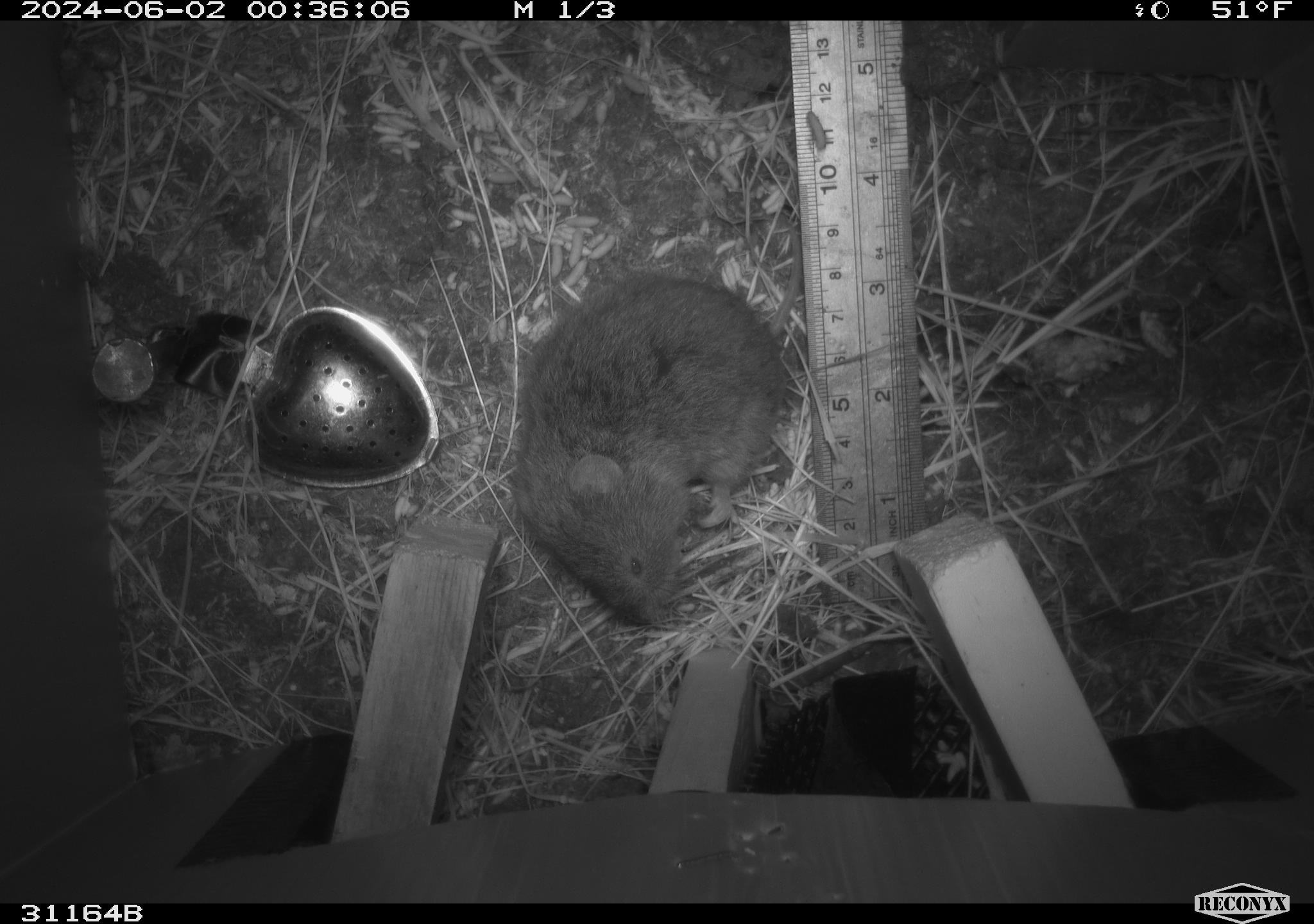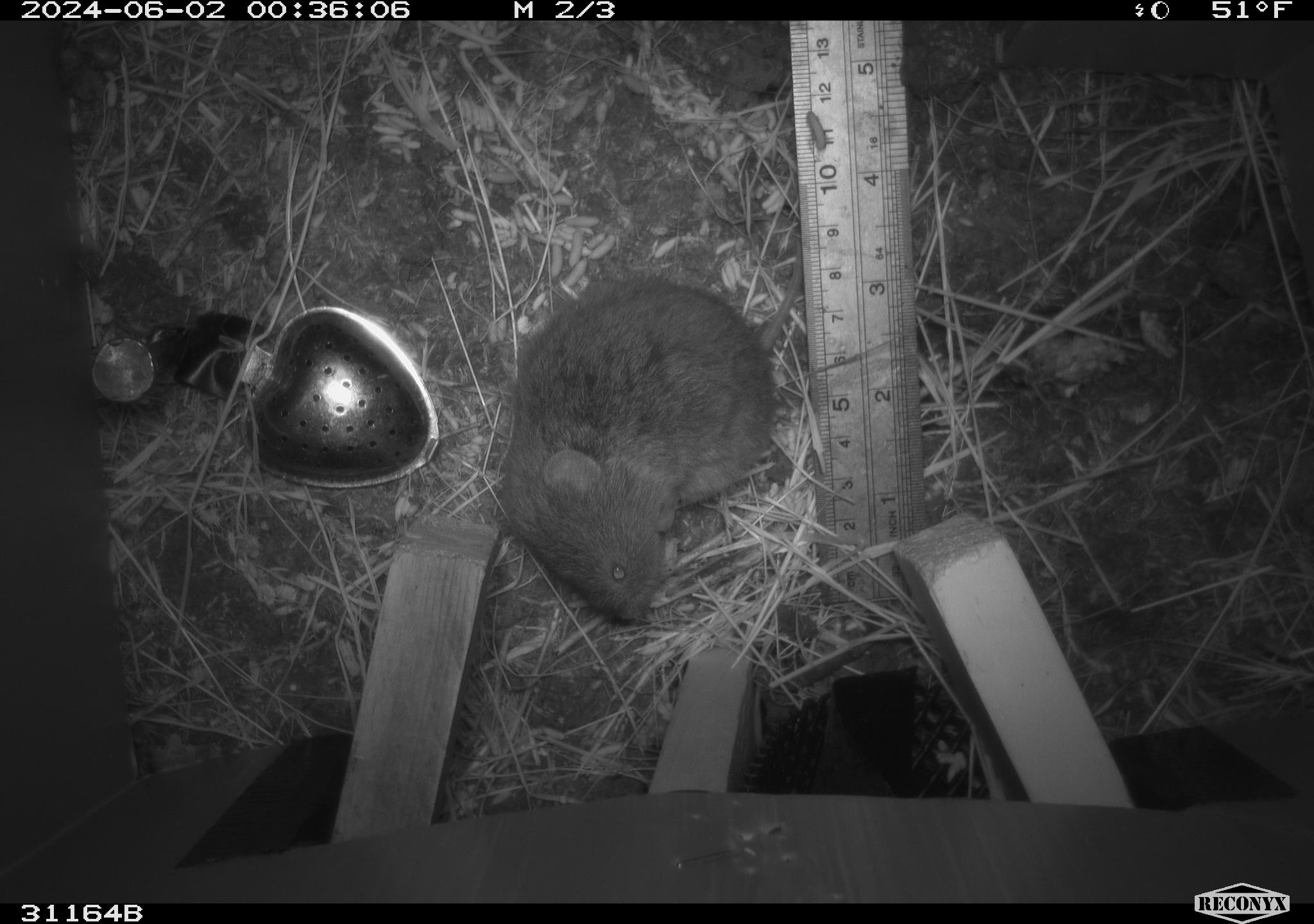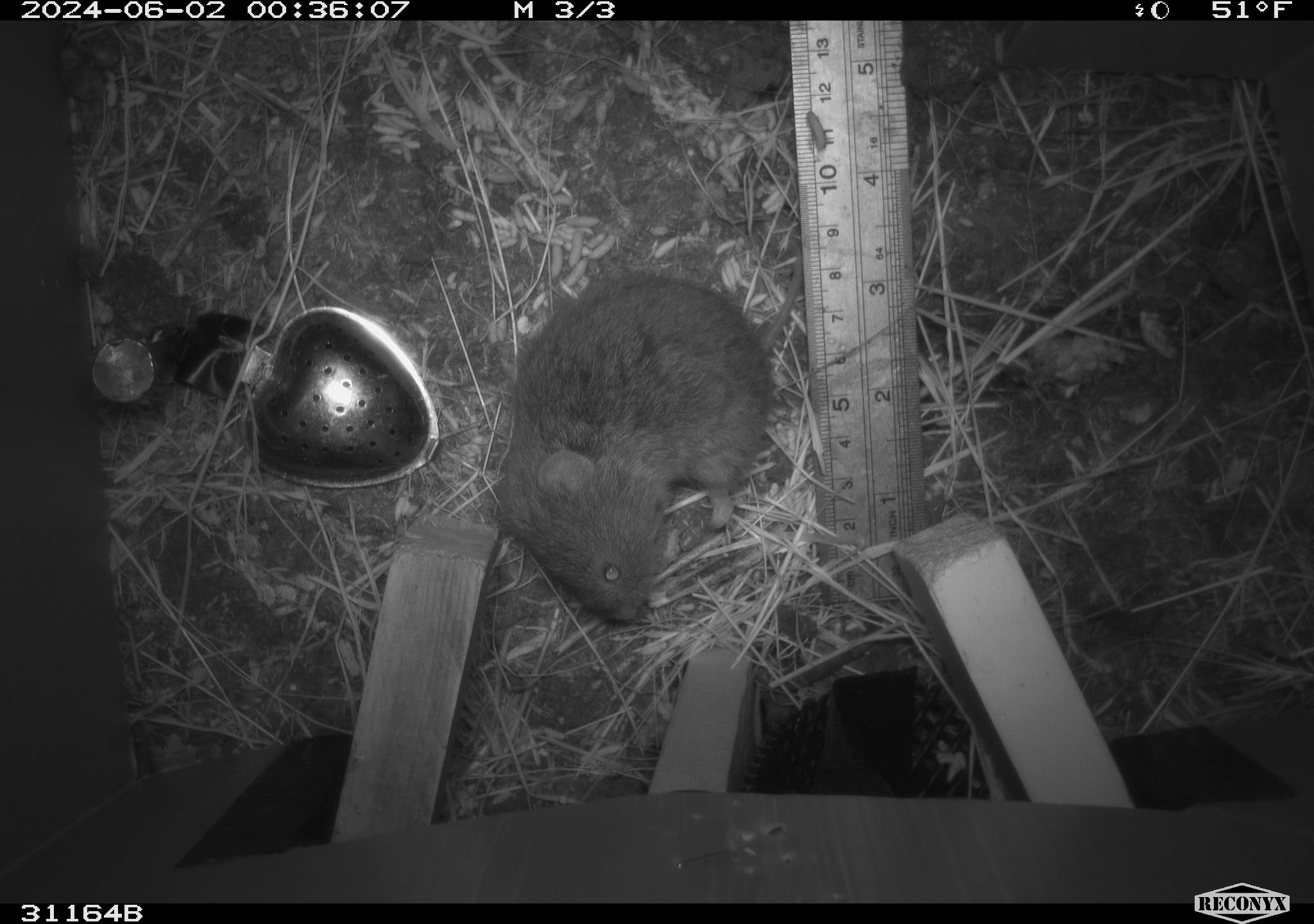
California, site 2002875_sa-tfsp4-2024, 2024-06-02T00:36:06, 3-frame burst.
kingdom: Animalia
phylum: Chordata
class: Mammalia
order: Rodentia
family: Cricetidae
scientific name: Arvicolinae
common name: voles, lemmings, and muskrats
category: arvicolinae subfamily